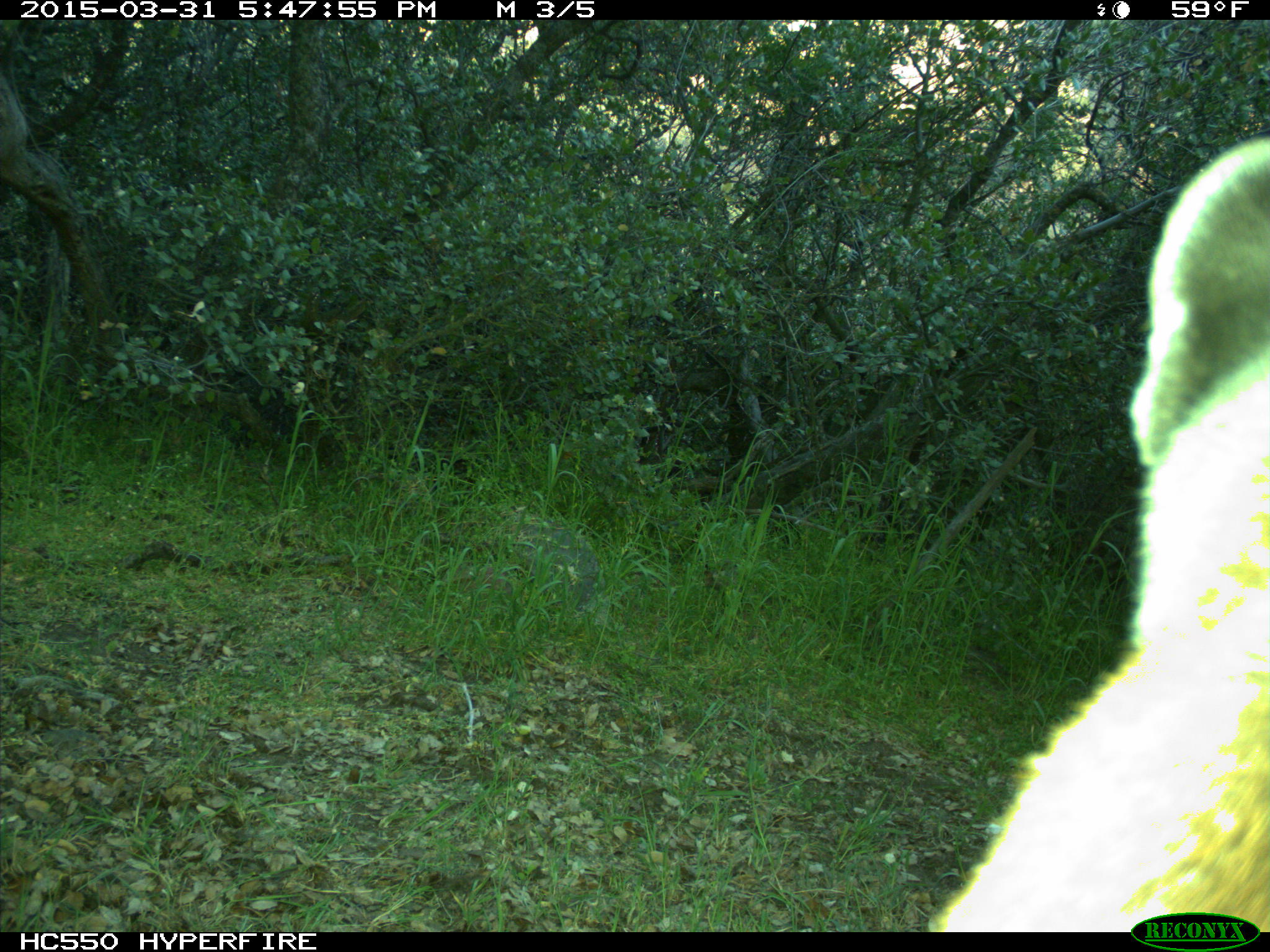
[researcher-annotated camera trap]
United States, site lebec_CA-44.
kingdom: Animalia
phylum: Chordata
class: Mammalia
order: Carnivora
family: Felidae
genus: Puma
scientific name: Puma concolor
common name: mountain lion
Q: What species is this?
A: Puma concolor (mountain lion).